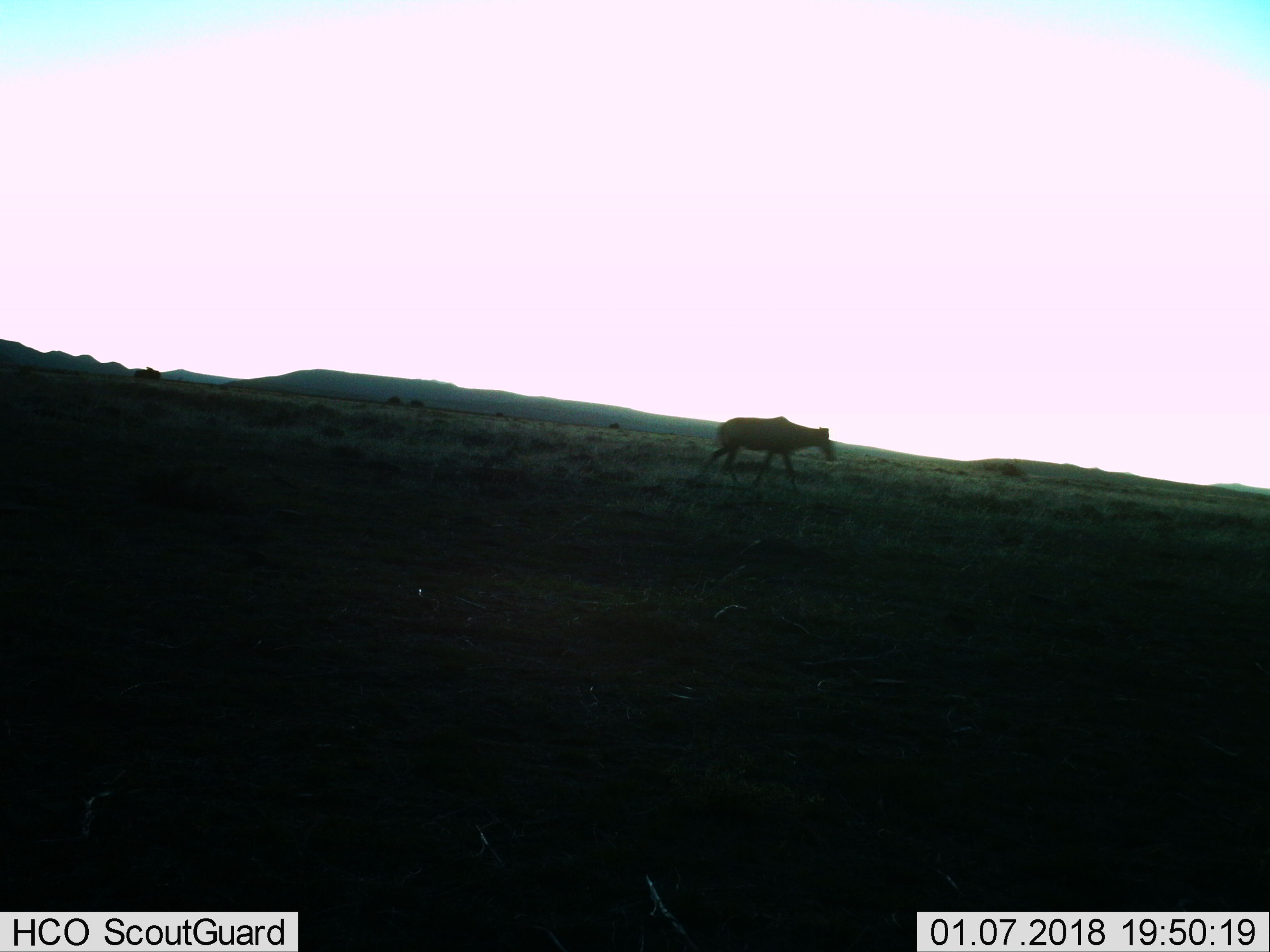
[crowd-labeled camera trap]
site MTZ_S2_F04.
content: unidentified animal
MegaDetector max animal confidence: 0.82